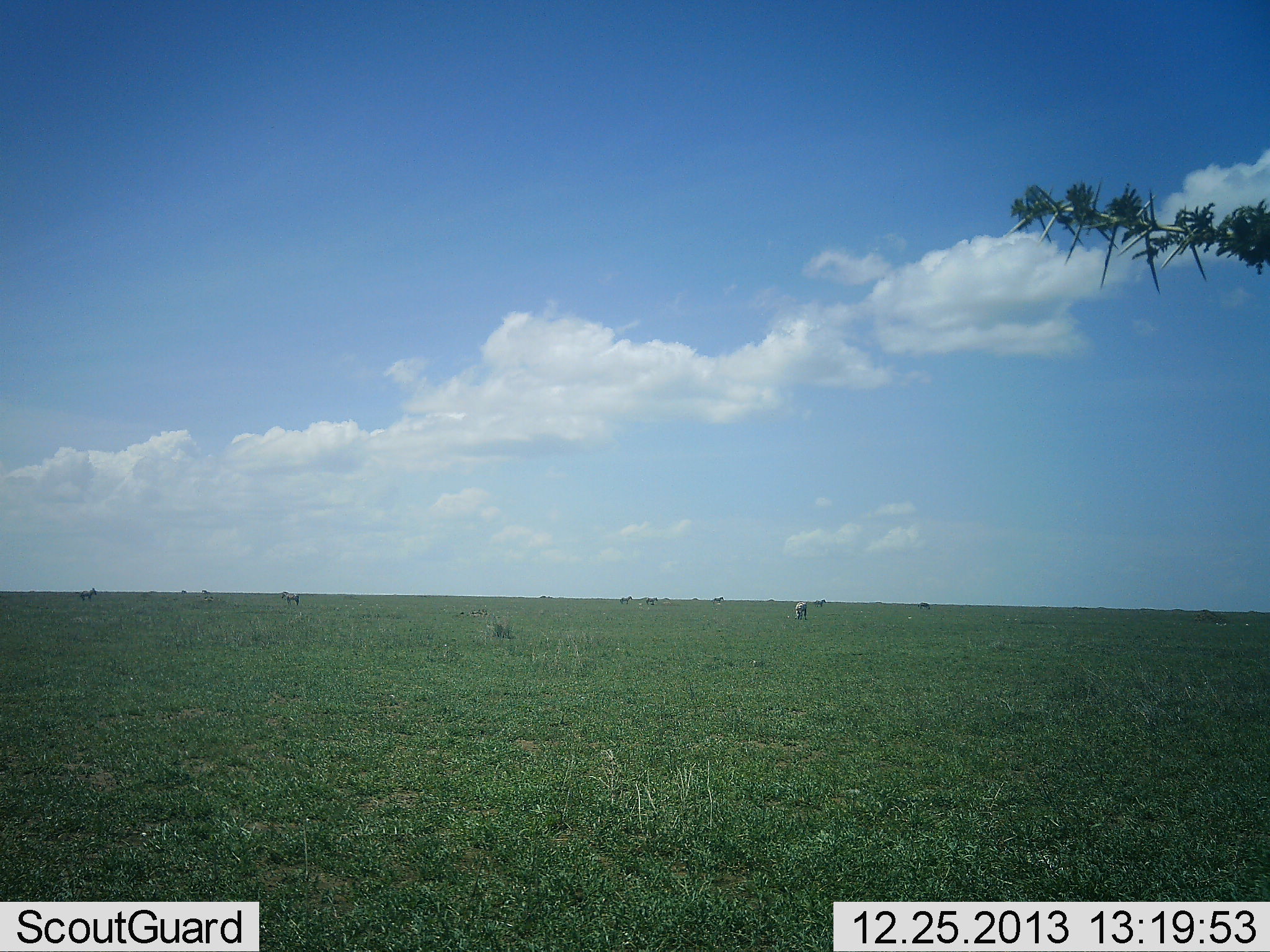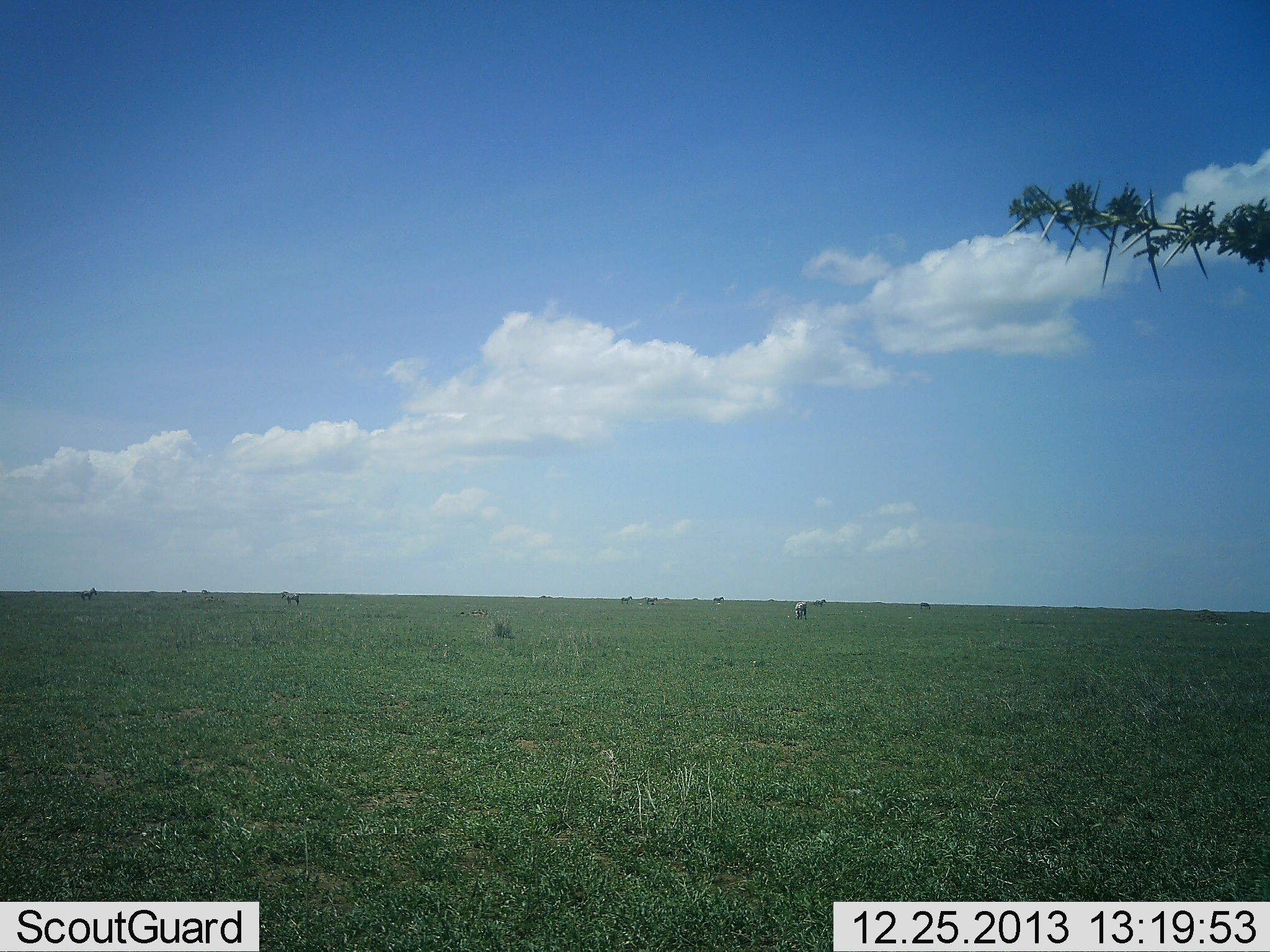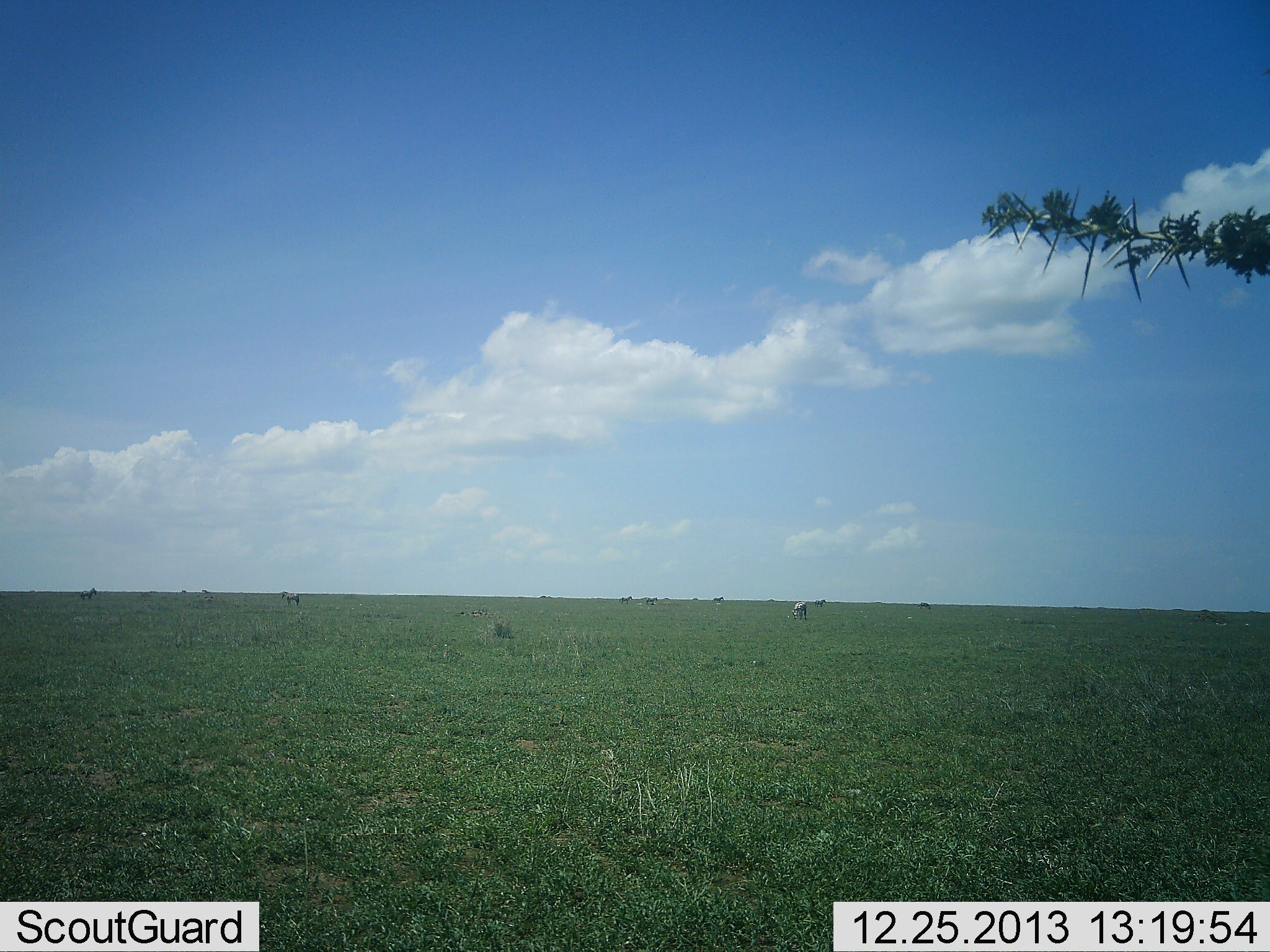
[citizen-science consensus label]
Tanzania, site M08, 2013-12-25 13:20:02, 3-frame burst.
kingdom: Animalia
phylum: Chordata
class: Mammalia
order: Perissodactyla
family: Equidae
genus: Equus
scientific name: Equus quagga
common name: plains zebra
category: zebra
Zebra (plains zebra) (Equus quagga), count 9. Behavior (volunteer vote fractions): standing 71%, resting 0%, moving 0%, interacting 0%. Young present (vote fraction): 0%. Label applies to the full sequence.